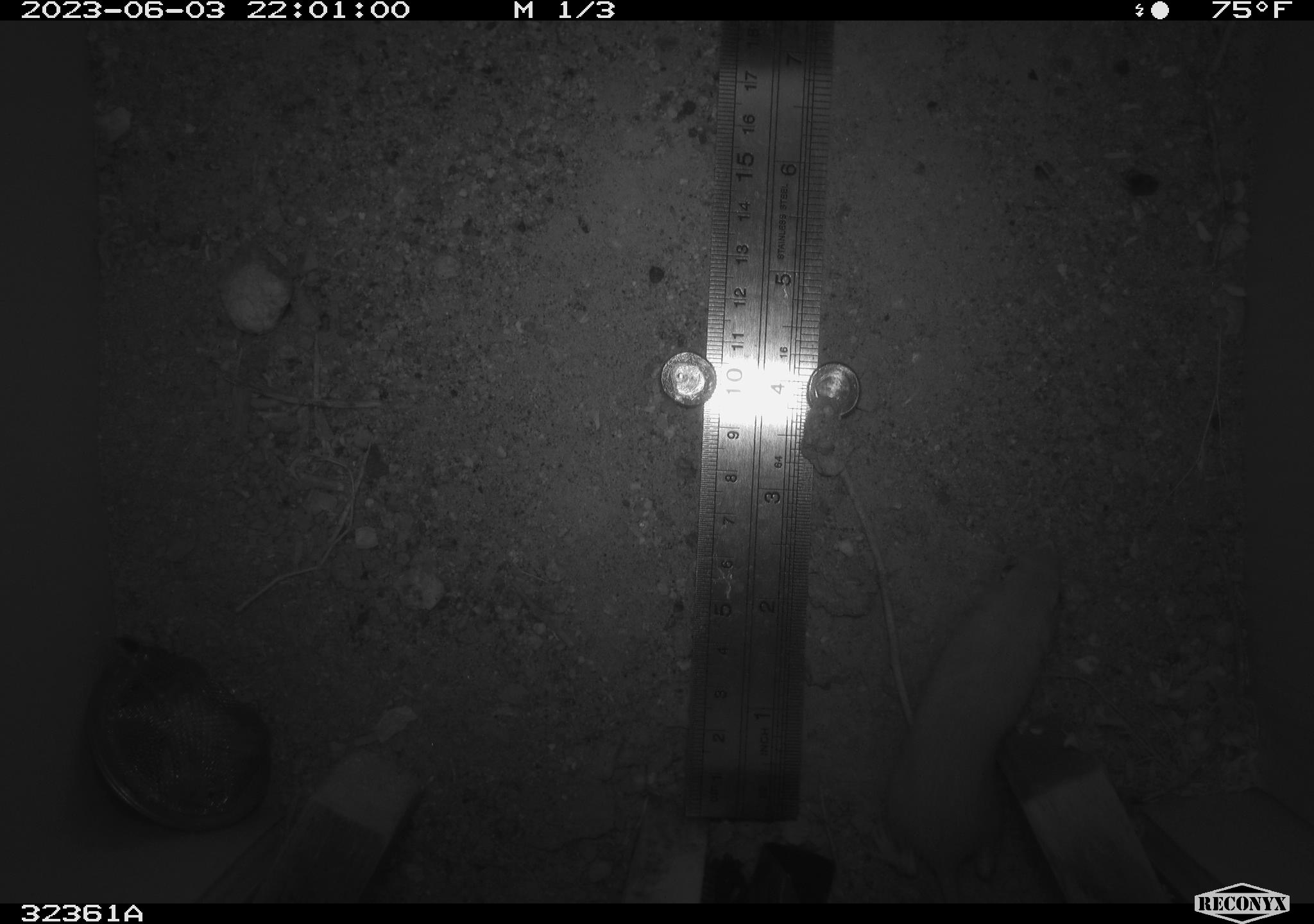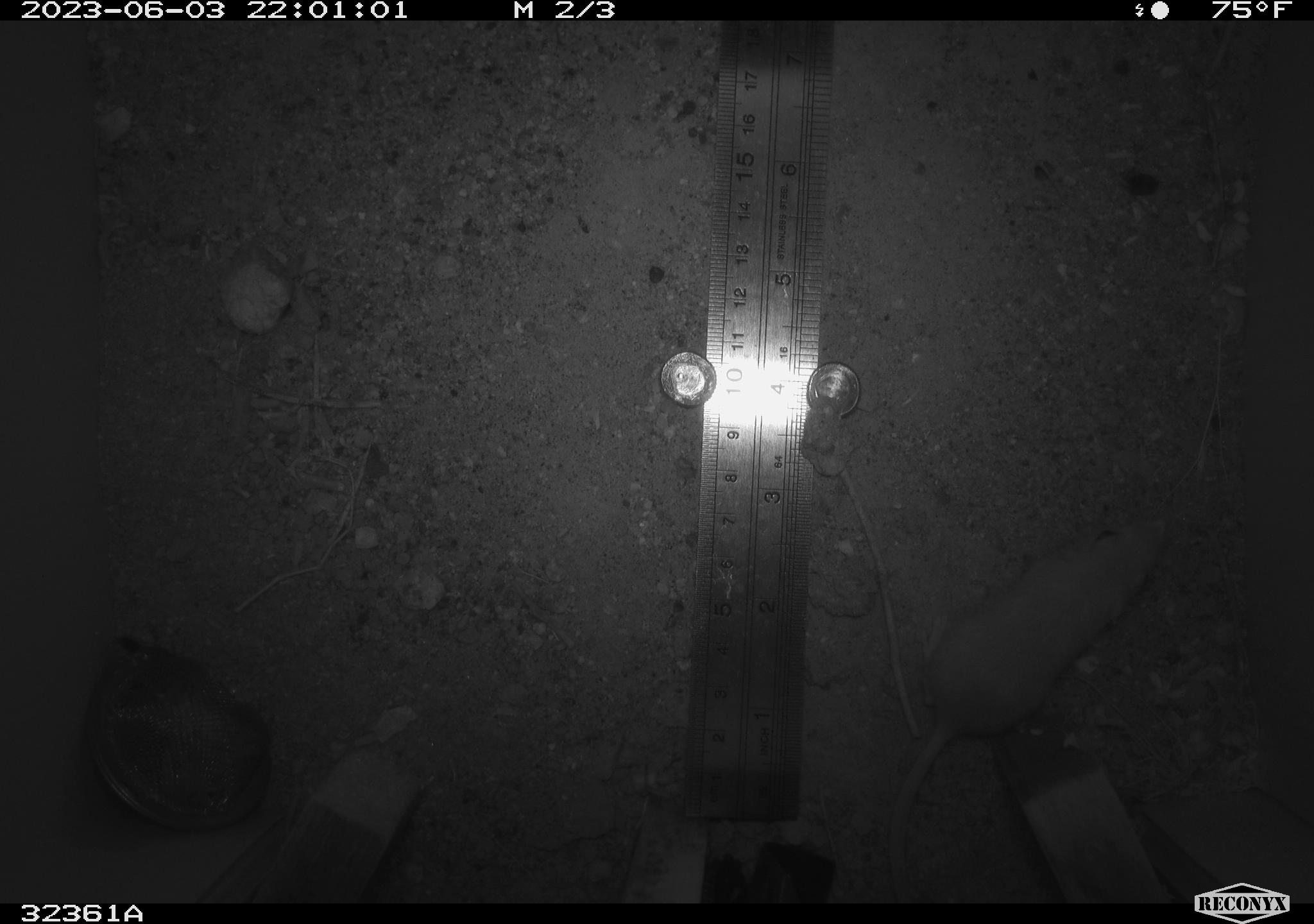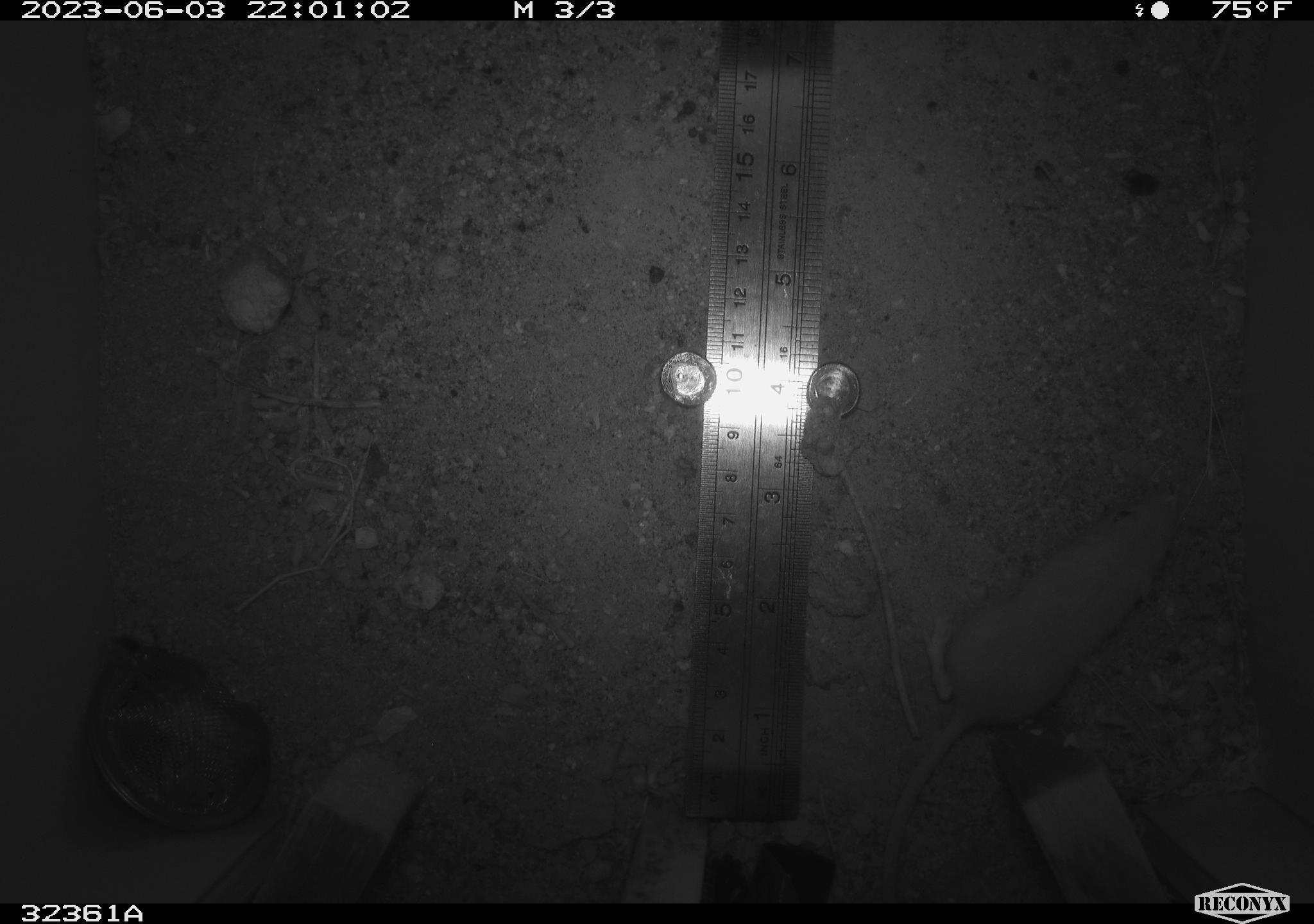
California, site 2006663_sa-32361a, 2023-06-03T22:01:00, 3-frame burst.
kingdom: Animalia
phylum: Chordata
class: Mammalia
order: Rodentia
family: Heteromyidae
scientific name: Heteromyidae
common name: kangaroo rats and pocket mice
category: heteromyidae family